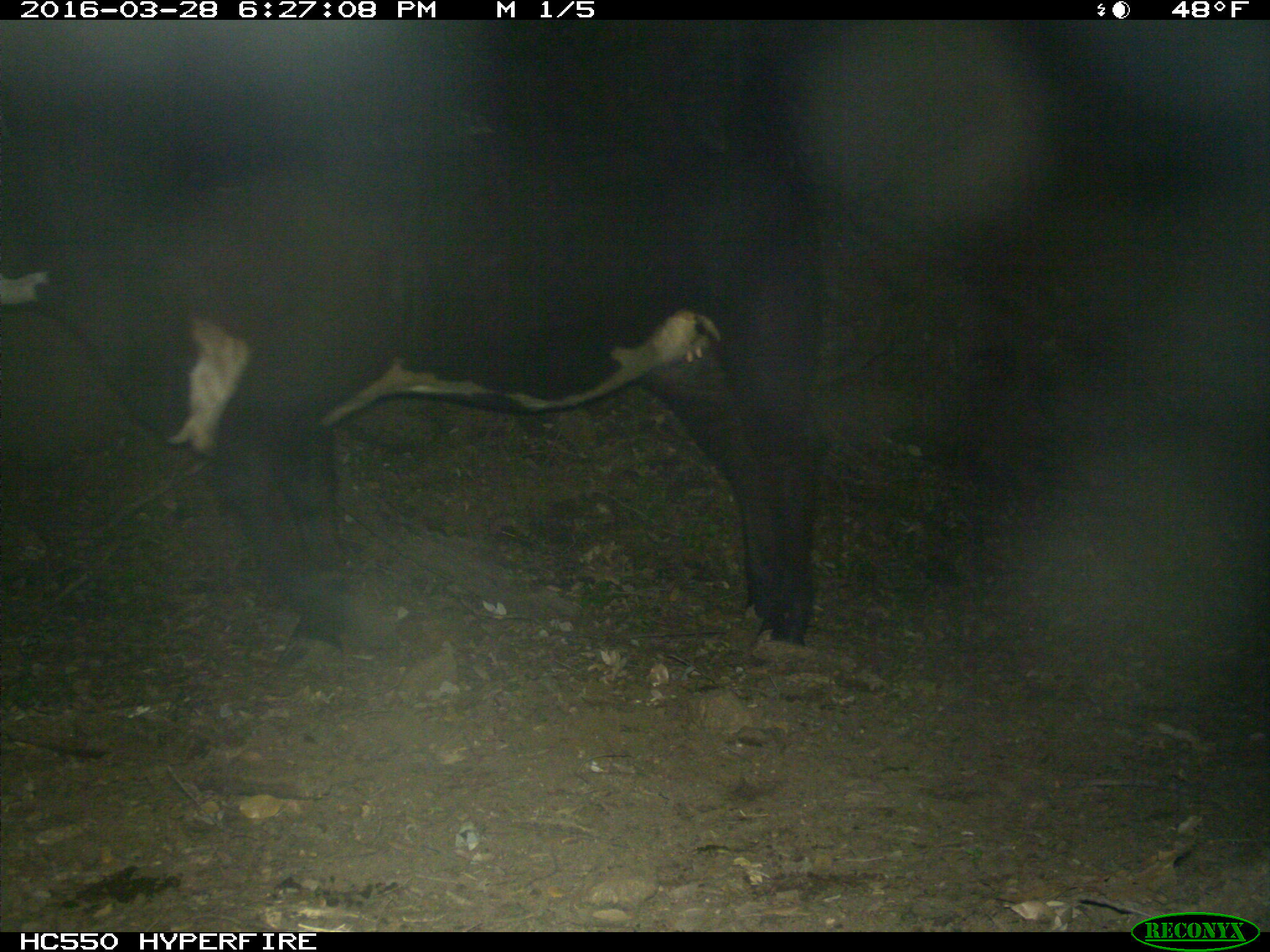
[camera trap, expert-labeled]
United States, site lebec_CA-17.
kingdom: Animalia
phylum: Chordata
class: Mammalia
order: Artiodactyla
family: Bovidae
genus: Bos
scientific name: Bos taurus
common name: domestic cow